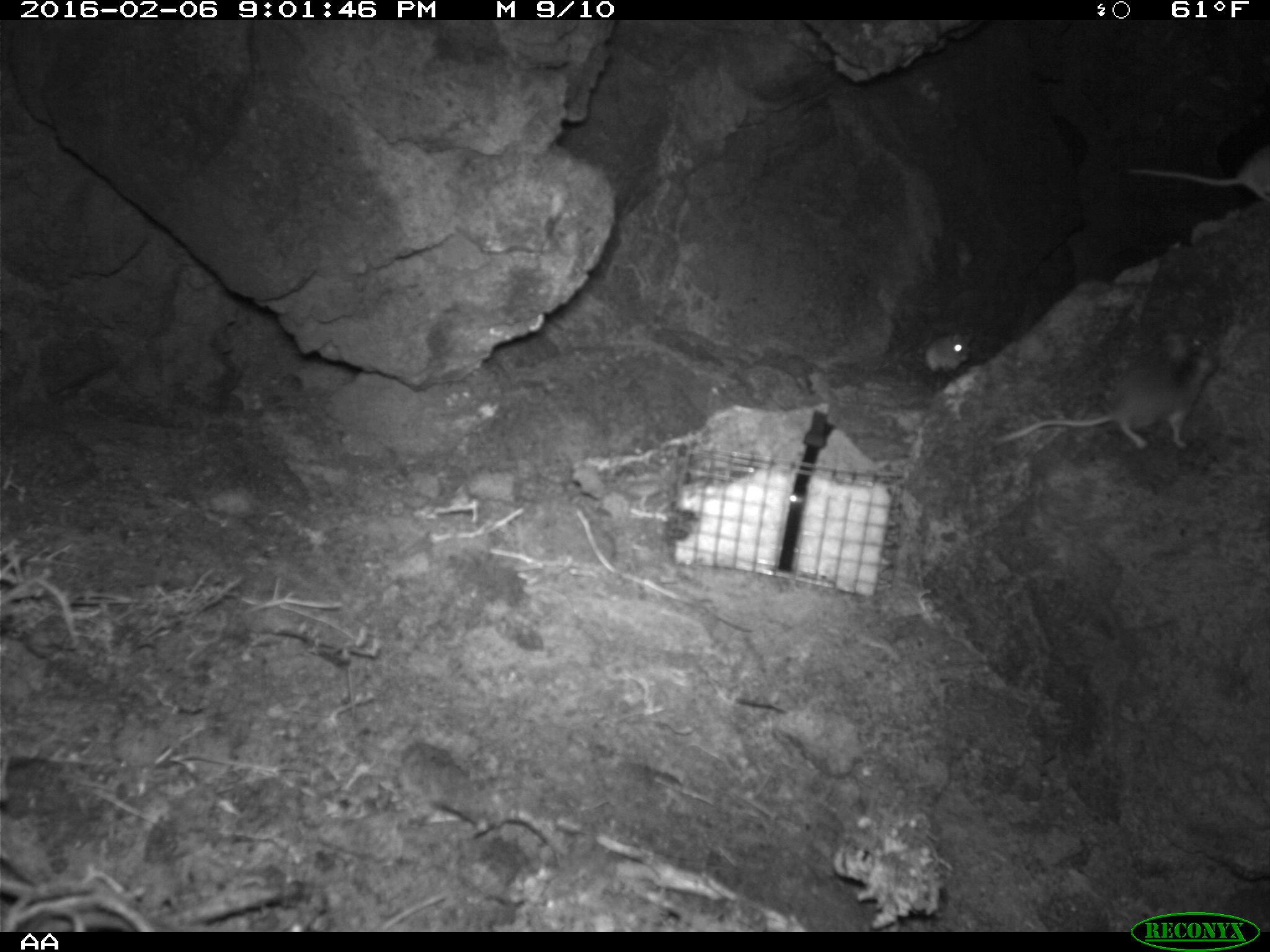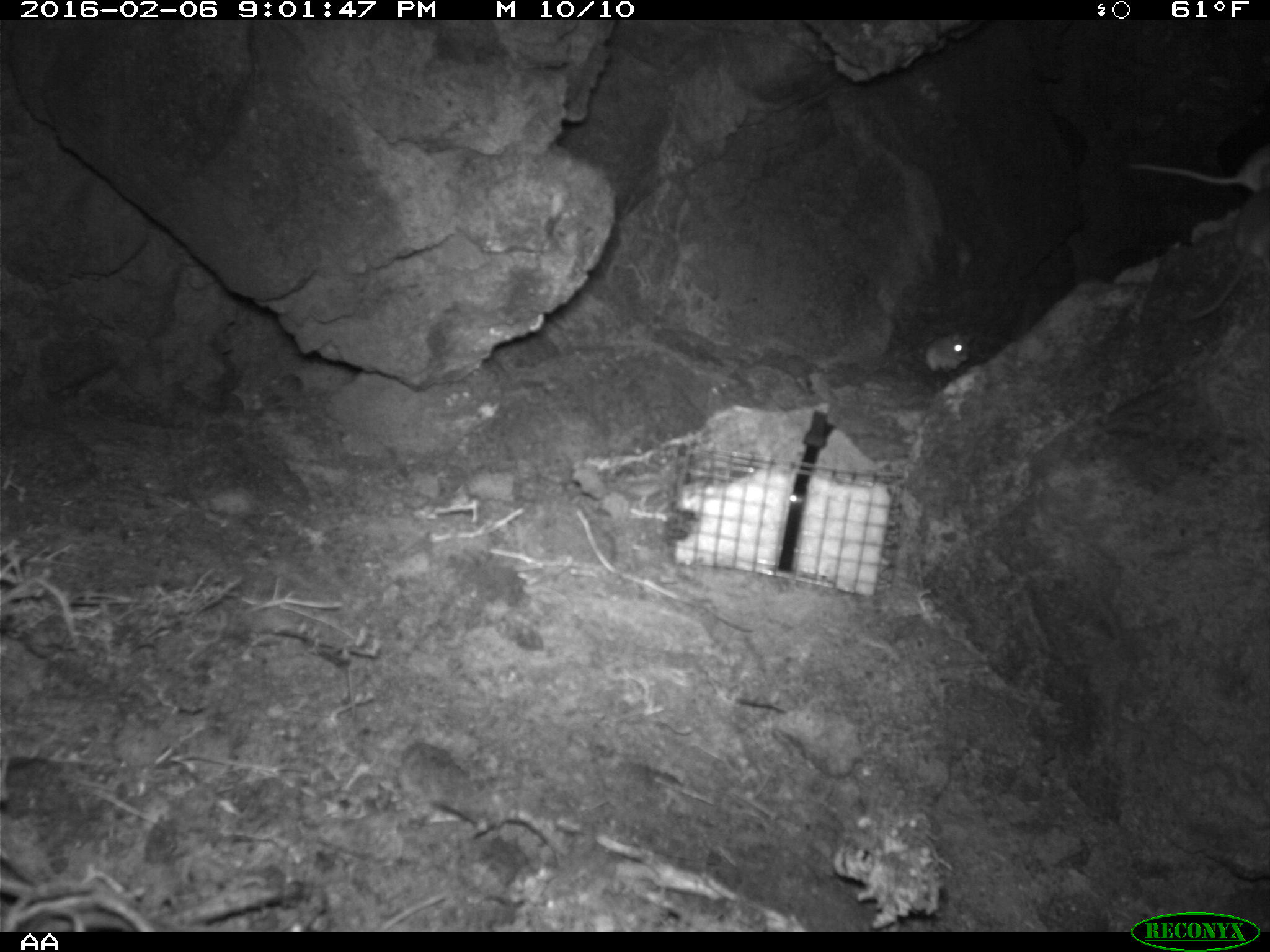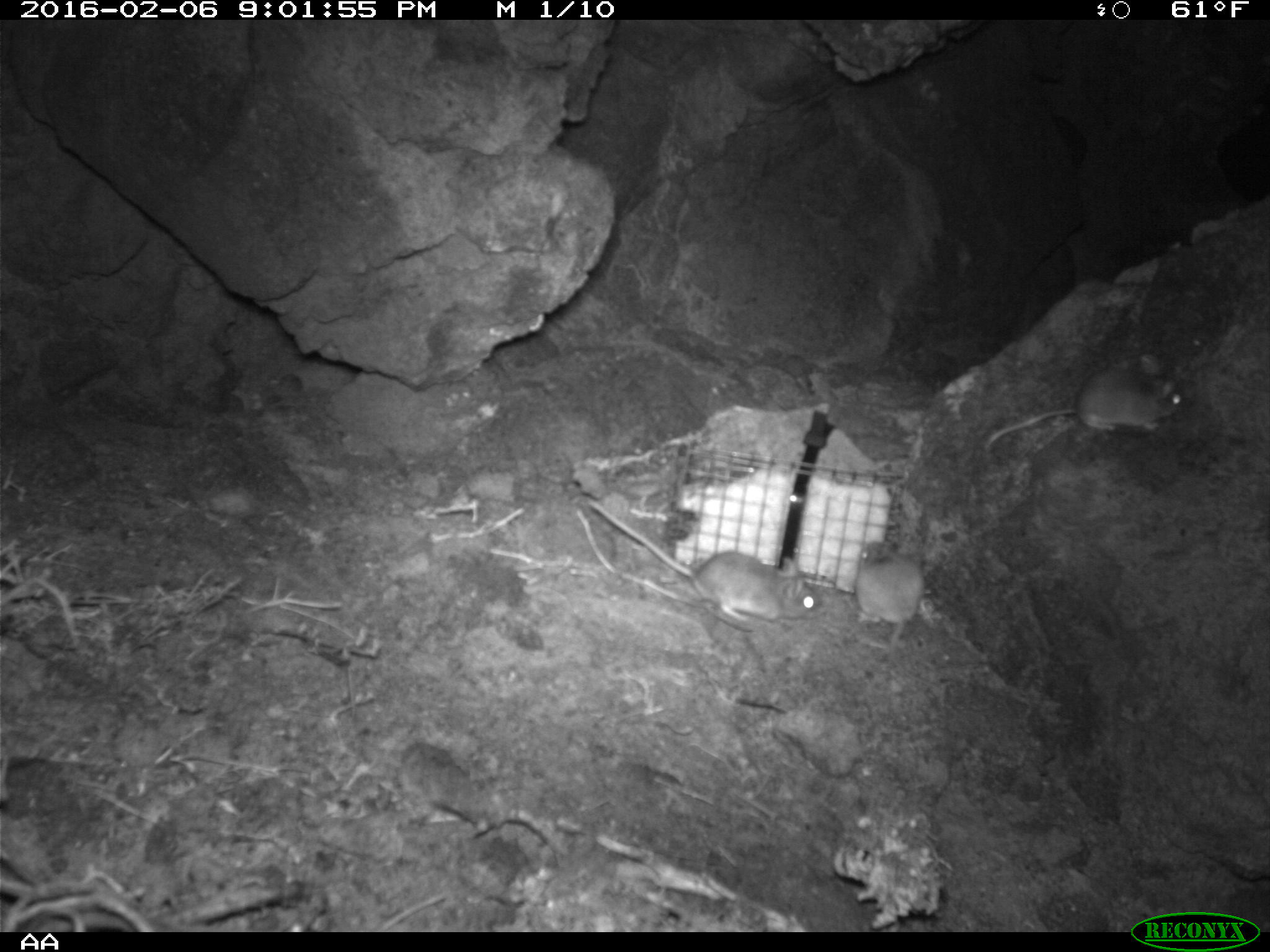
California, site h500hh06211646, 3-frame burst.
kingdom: Animalia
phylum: Chordata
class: Mammalia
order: Rodentia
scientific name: Rodentia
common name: rodent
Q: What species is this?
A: Rodent (Rodentia).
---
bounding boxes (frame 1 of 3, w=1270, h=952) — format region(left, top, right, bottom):
rodent: region(990, 330, 1220, 449); region(1128, 143, 1269, 200); region(915, 330, 974, 373)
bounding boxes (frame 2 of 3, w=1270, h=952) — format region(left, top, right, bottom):
rodent: region(1187, 164, 1269, 322); region(1127, 144, 1269, 196); region(925, 330, 969, 382)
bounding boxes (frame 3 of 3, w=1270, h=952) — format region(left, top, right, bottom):
rodent: region(587, 496, 820, 622); region(982, 351, 1181, 449); region(854, 539, 925, 651)